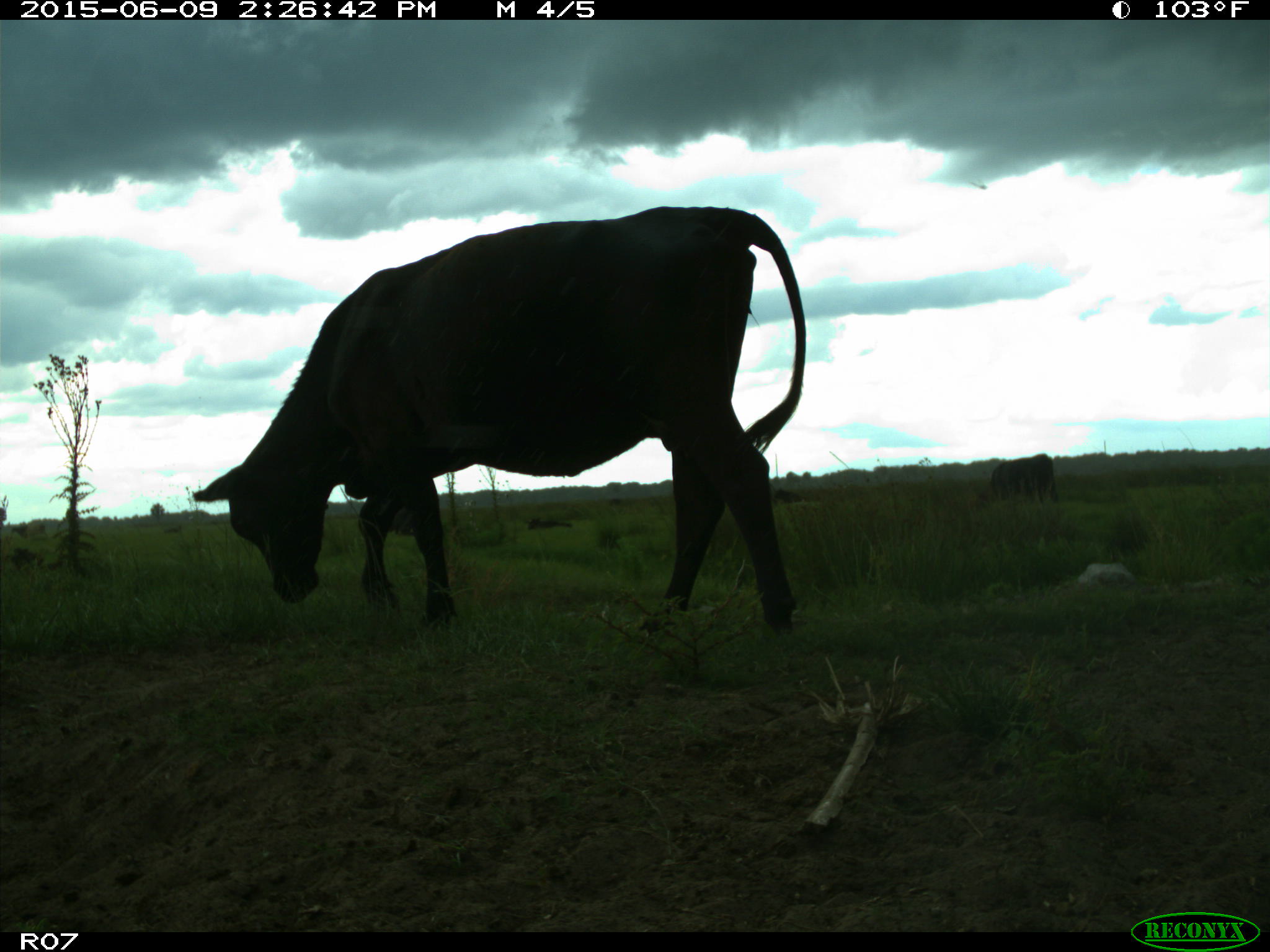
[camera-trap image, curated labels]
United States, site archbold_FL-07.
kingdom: Animalia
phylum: Chordata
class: Mammalia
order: Artiodactyla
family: Bovidae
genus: Bos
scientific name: Bos taurus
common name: domestic cow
Bos taurus (domestic cow).